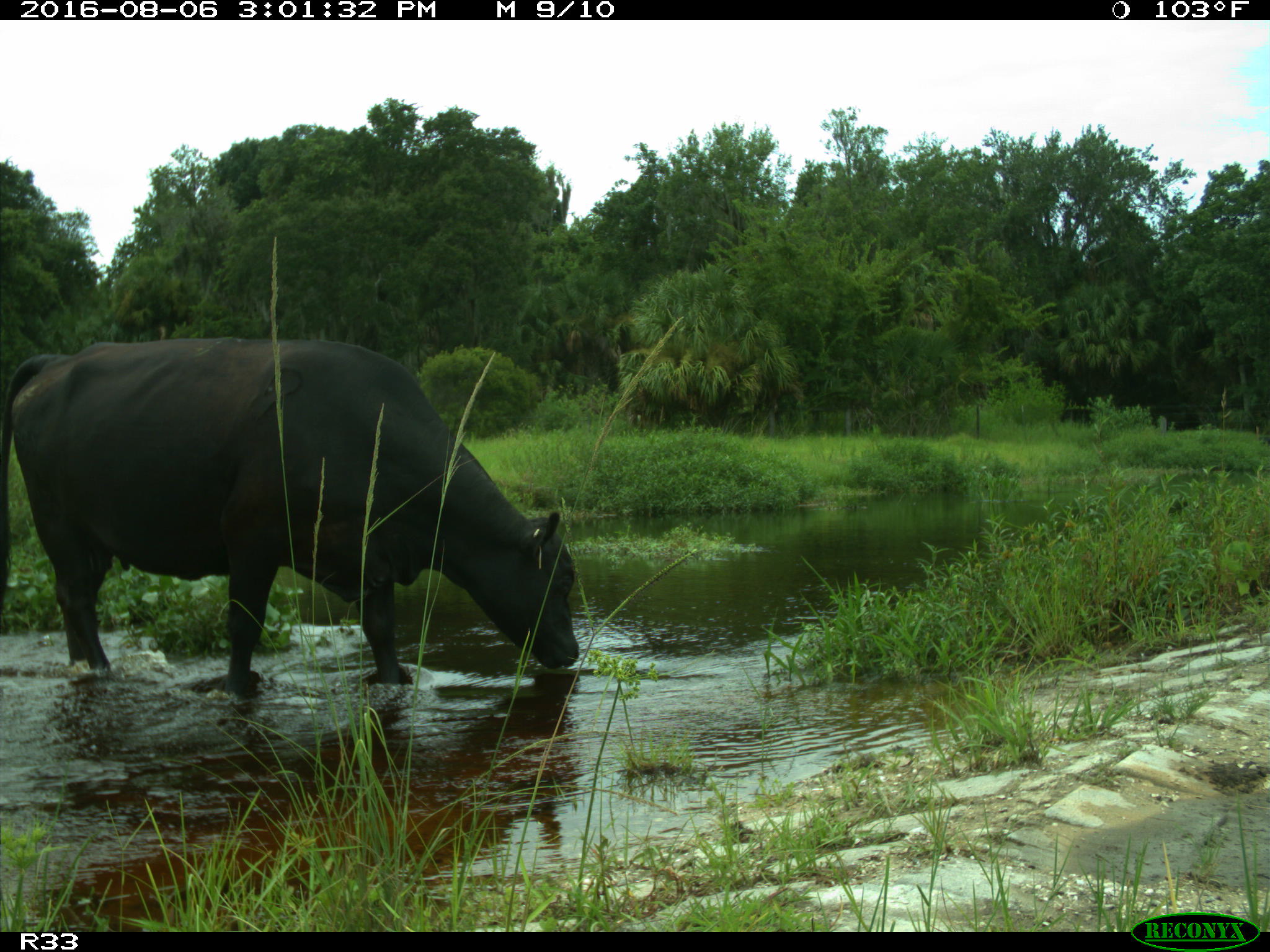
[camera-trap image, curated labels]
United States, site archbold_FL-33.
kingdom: Animalia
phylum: Chordata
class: Mammalia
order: Artiodactyla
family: Bovidae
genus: Bos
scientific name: Bos taurus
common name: domestic cow